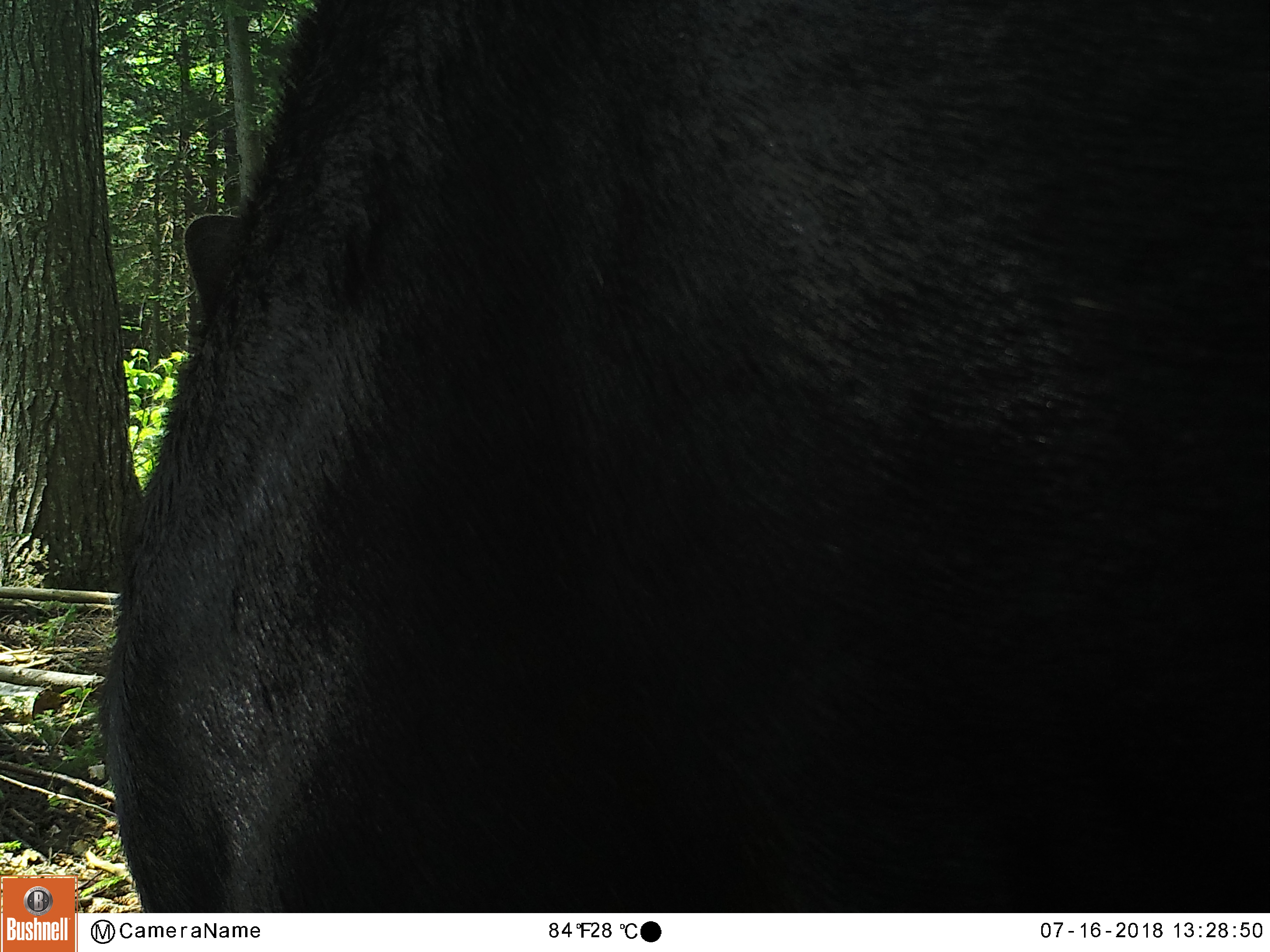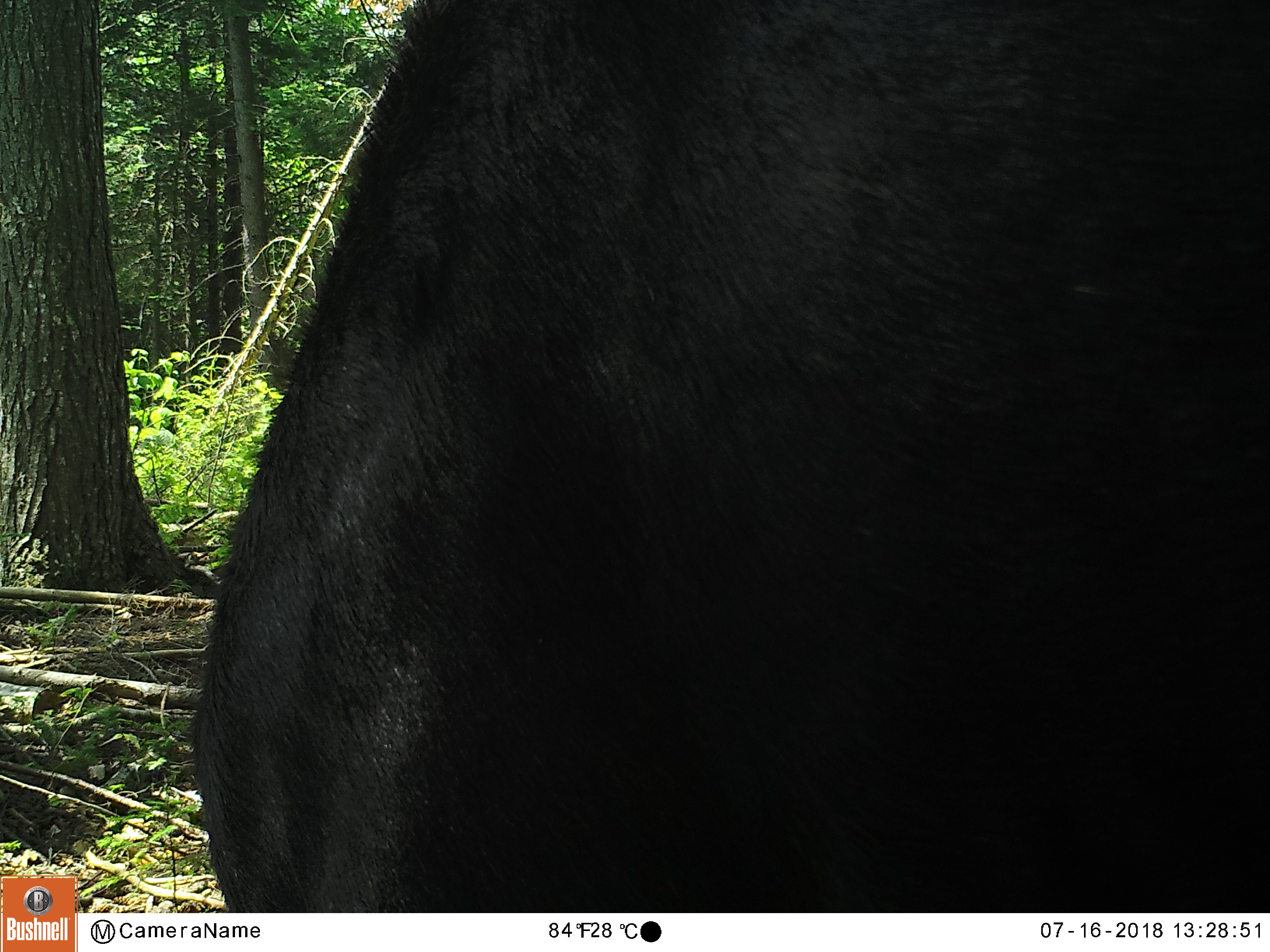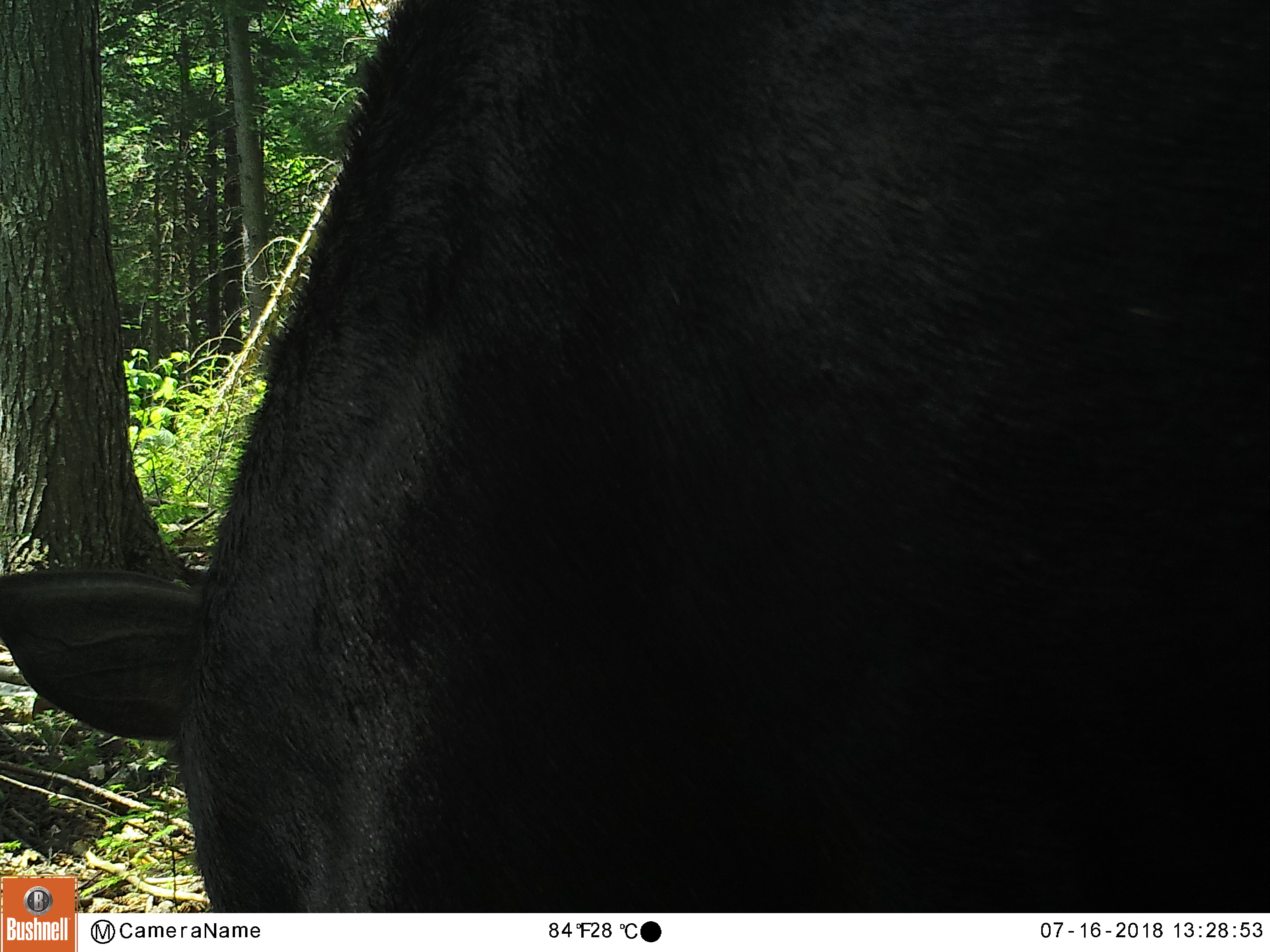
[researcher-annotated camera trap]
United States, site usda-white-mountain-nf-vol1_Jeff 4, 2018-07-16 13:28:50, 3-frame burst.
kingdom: Animalia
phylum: Chordata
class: Mammalia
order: Artiodactyla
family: Cervidae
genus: Alces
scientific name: Alces alces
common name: moose